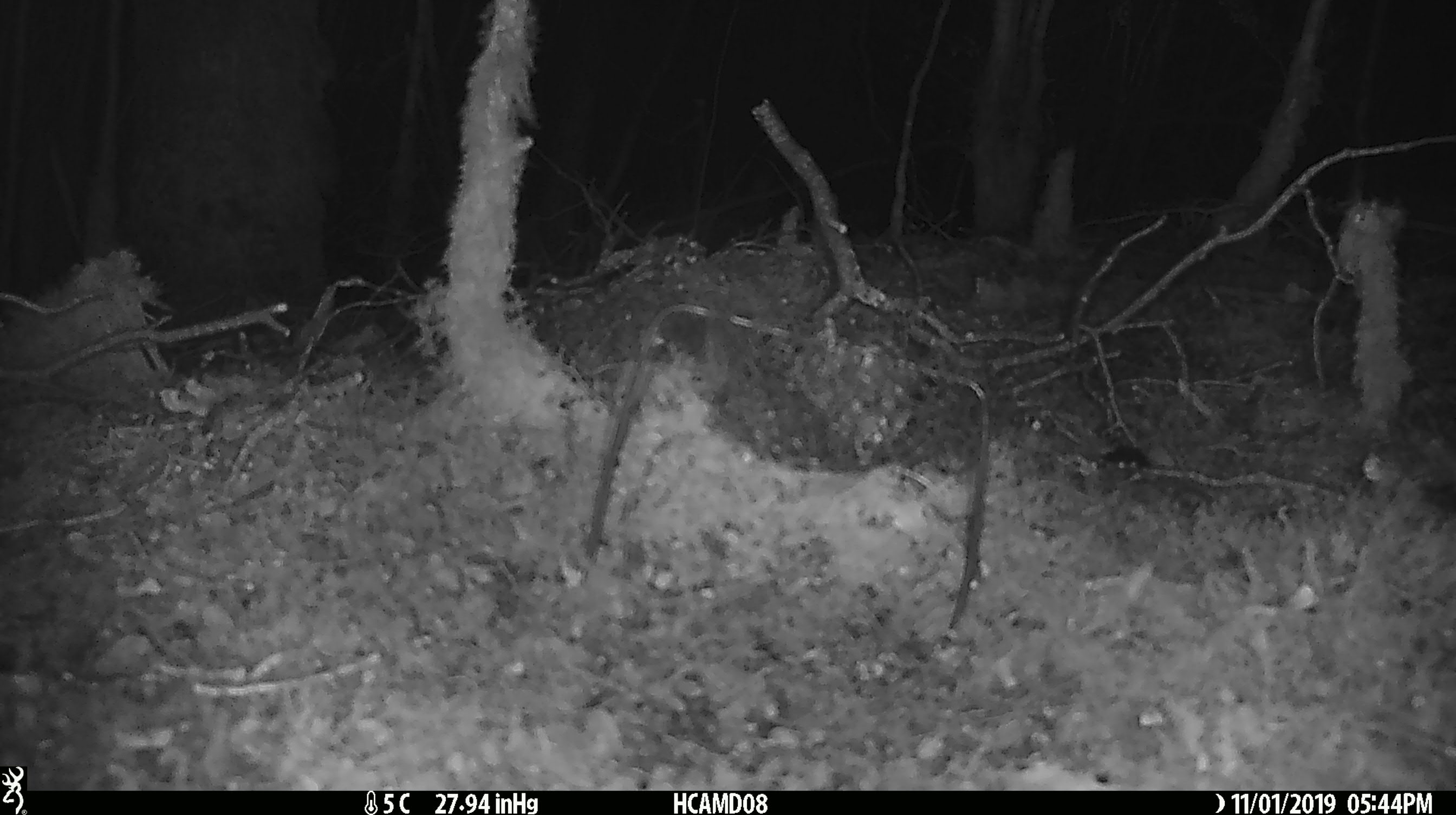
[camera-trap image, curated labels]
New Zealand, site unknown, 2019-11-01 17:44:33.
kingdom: Animalia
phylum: Chordata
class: Mammalia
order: Rodentia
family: Muridae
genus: Mus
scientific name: Mus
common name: mouse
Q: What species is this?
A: Mouse (Mus).